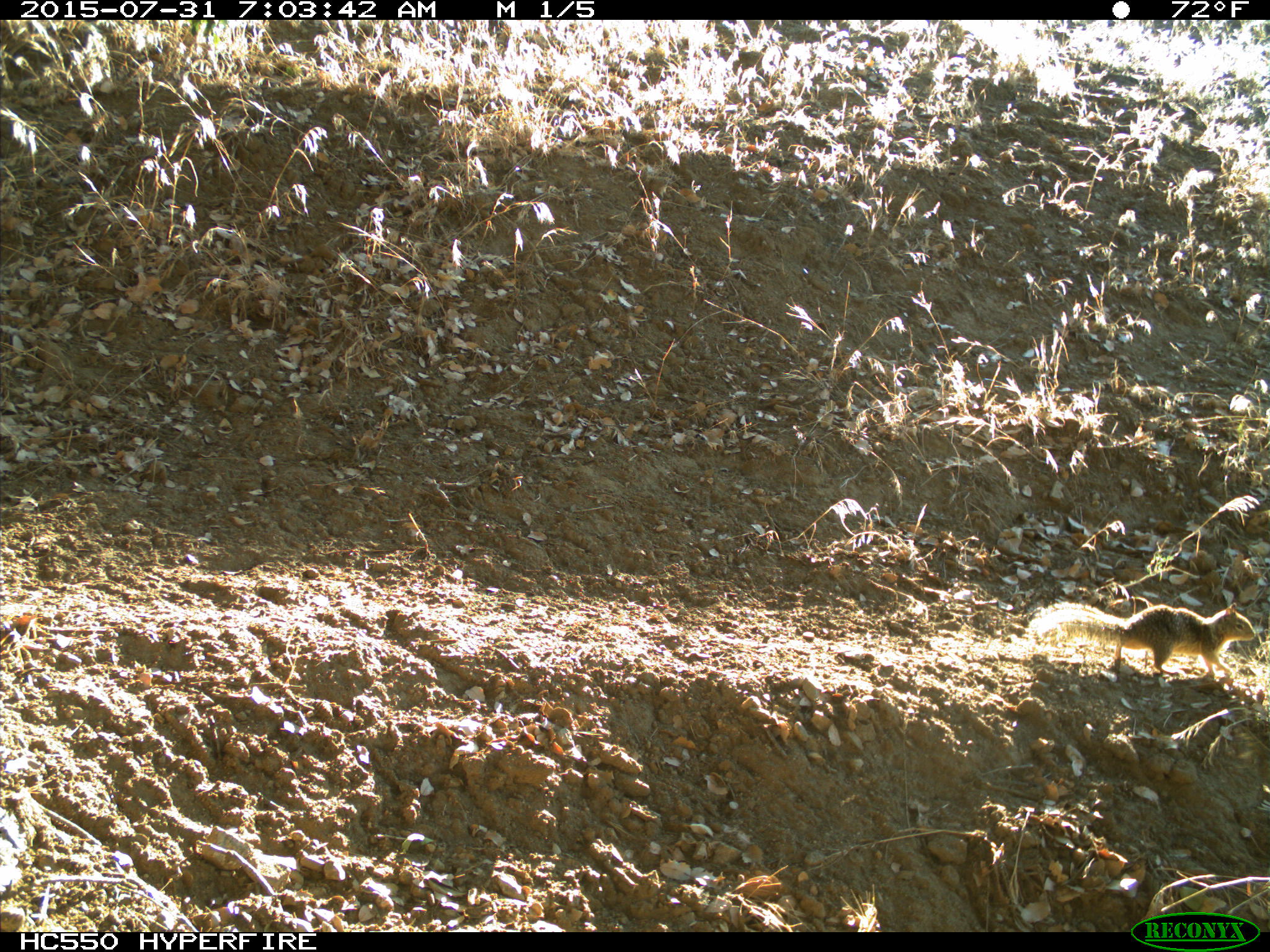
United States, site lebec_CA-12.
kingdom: Animalia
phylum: Chordata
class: Mammalia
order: Rodentia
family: Sciuridae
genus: Otospermophilus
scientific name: Otospermophilus beecheyi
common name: california ground squirrel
Otospermophilus beecheyi (california ground squirrel).